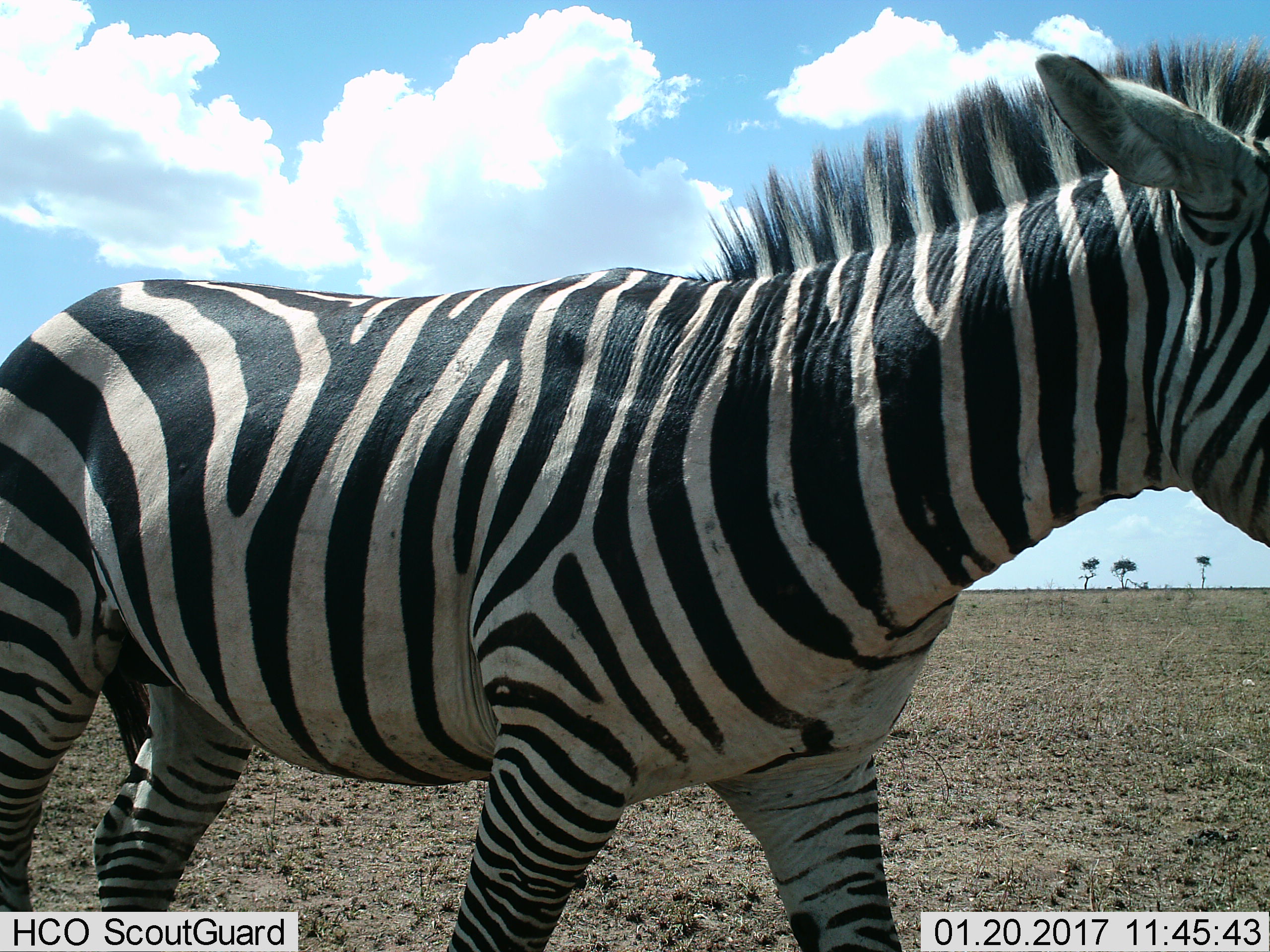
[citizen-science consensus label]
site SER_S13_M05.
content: unidentified animal